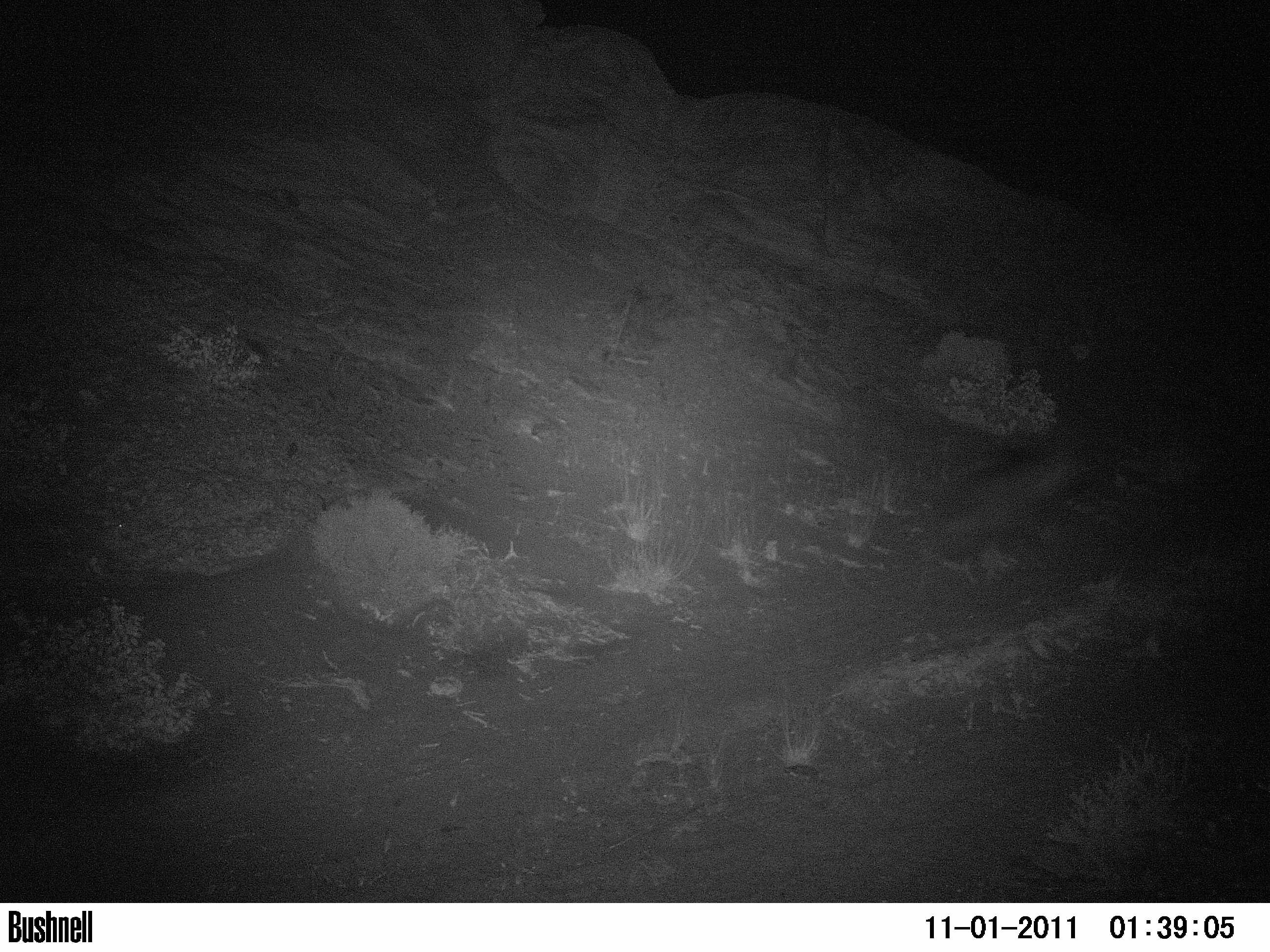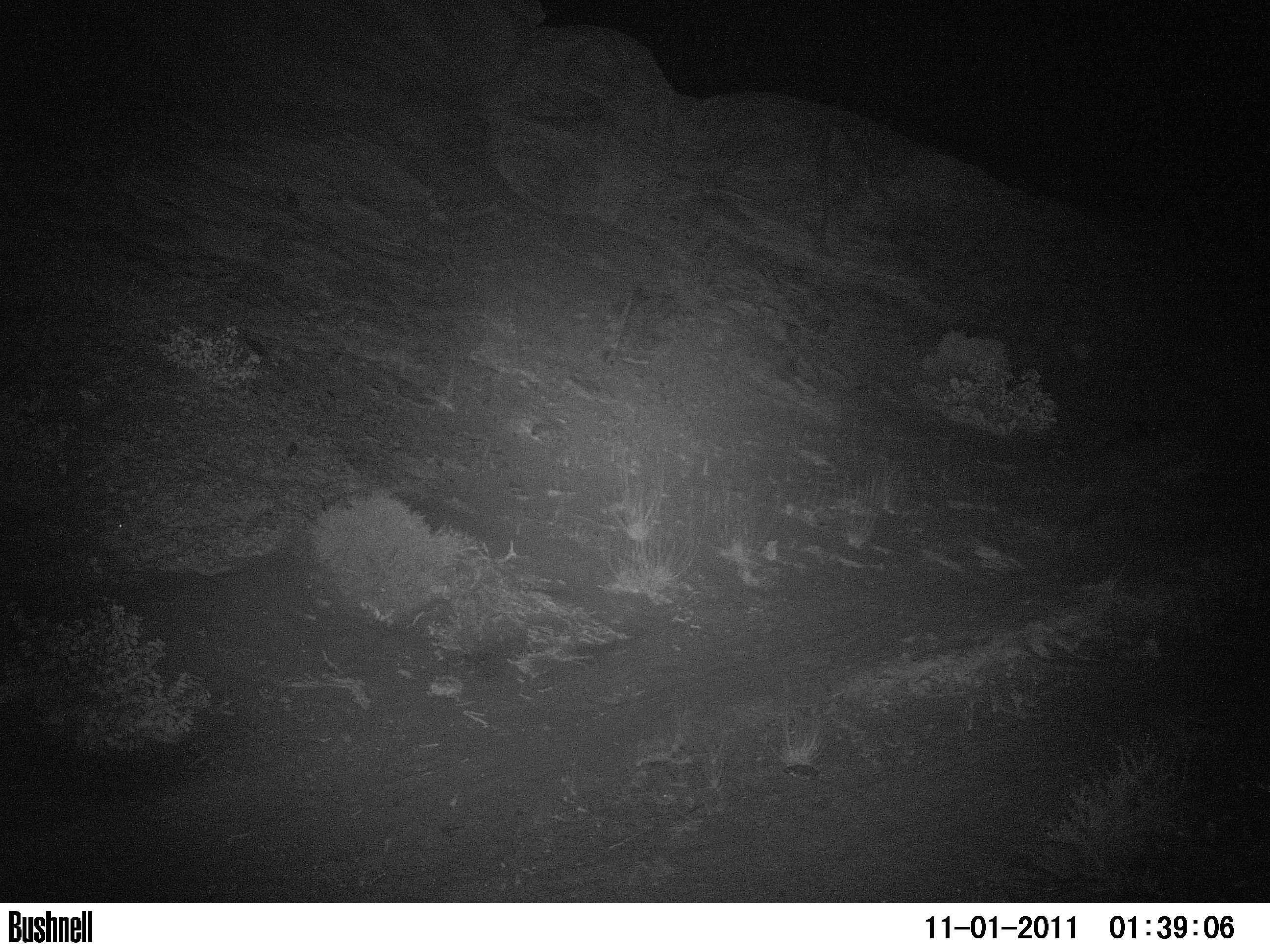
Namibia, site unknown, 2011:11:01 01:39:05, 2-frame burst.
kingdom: Animalia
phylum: Chordata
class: Mammalia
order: Carnivora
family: Hyaenidae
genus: Parahyaena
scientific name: Parahyaena brunnea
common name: brown hyena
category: hyaena brunnea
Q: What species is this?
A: Hyaena brunnea (brown hyena) (Parahyaena brunnea).